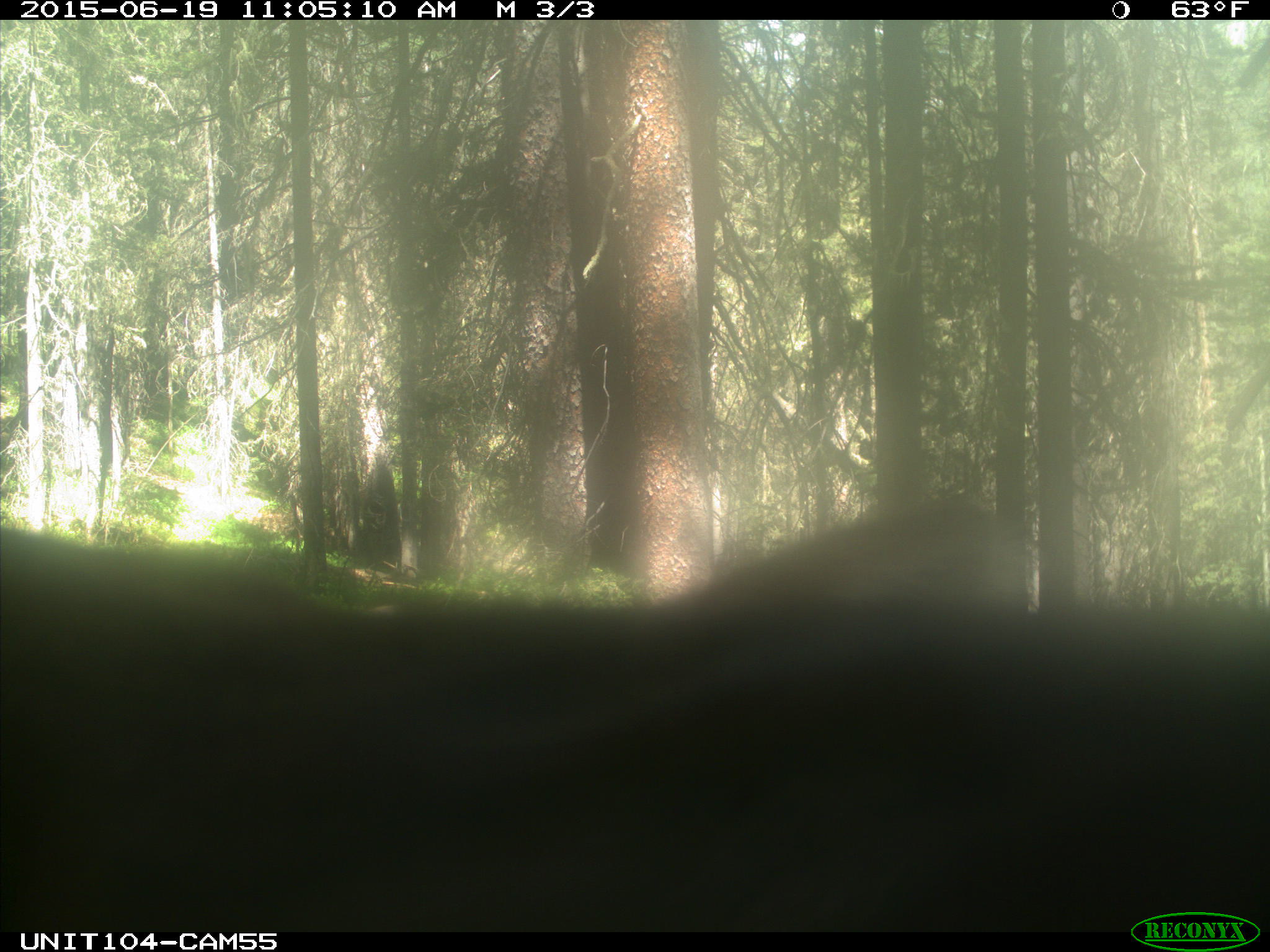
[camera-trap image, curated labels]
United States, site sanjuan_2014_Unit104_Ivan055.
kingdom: Animalia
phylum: Chordata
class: Mammalia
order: Artiodactyla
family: Cervidae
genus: Cervus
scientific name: Cervus elaphus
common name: red deer